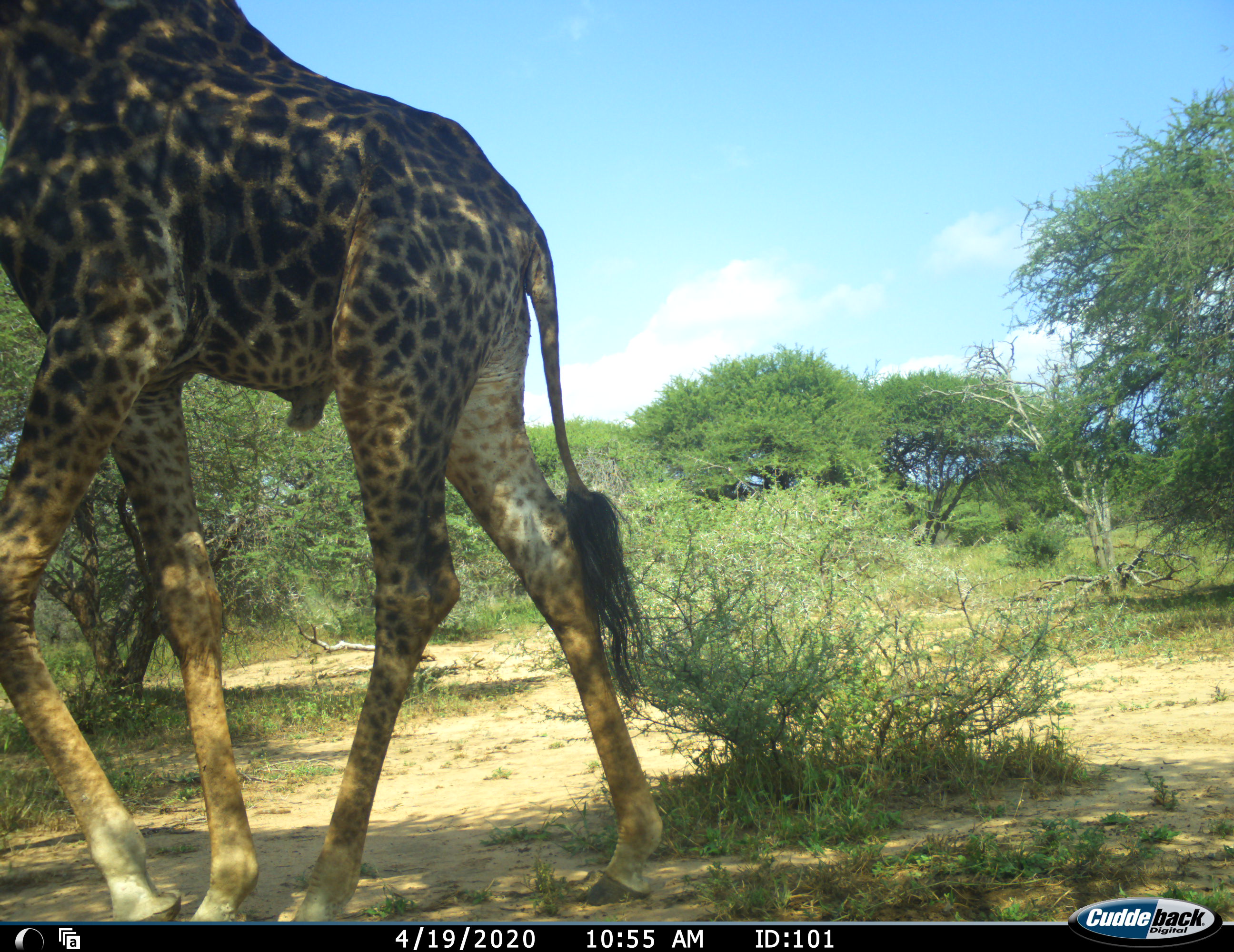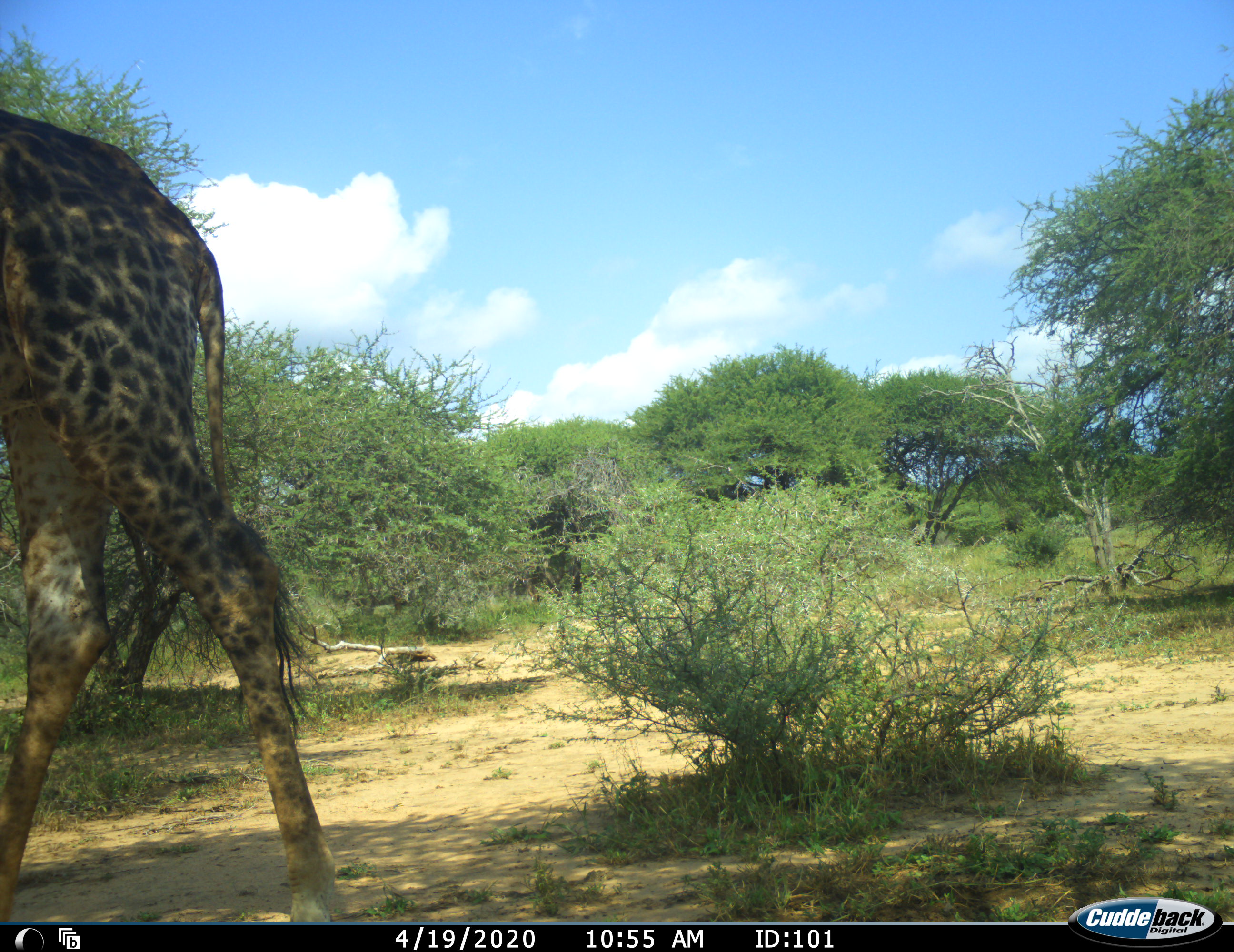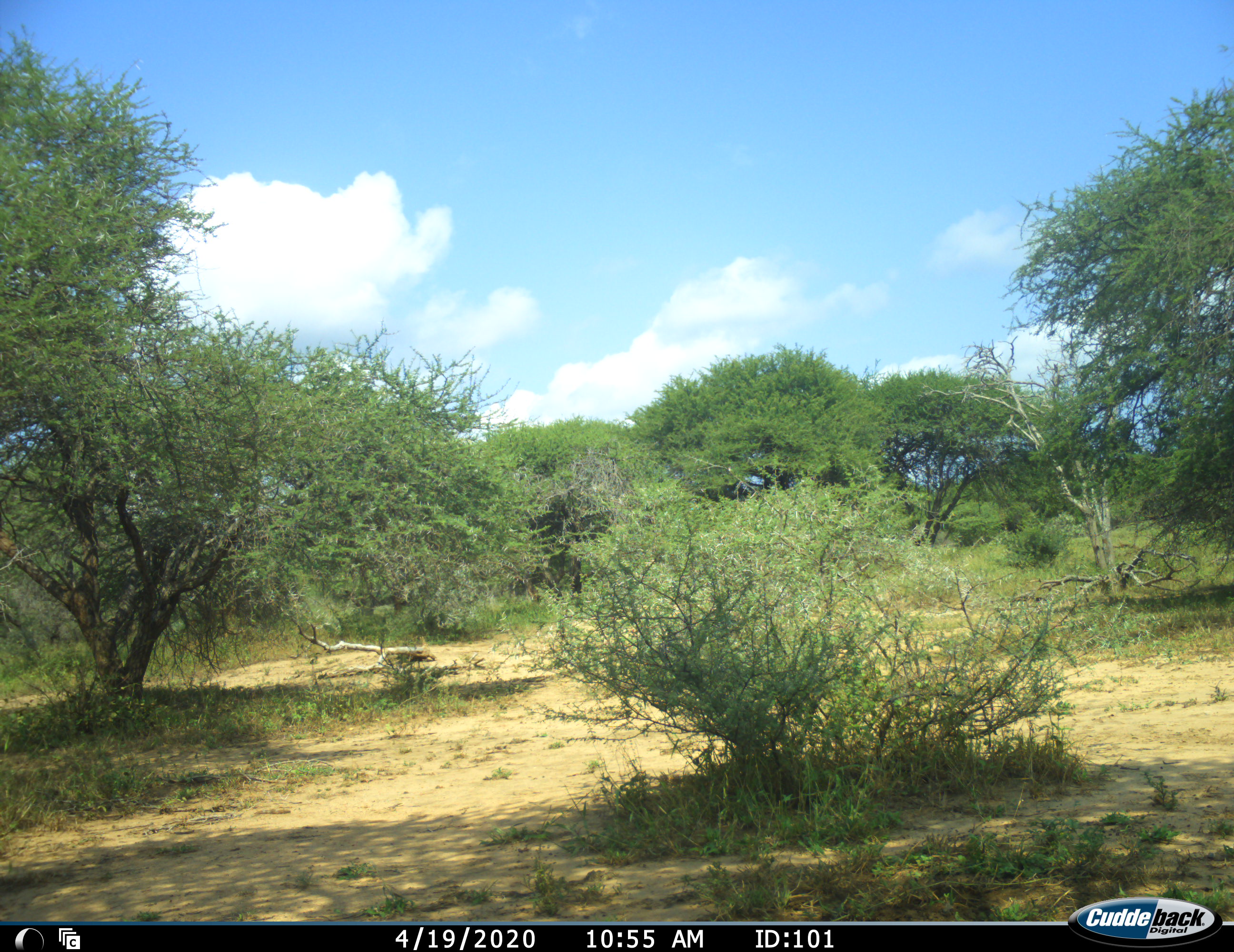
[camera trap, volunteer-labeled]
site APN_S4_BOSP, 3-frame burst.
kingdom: Animalia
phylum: Chordata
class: Mammalia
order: Artiodactyla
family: Giraffidae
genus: Giraffa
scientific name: Giraffa camelopardalis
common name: giraffe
Giraffe (Giraffa camelopardalis), count 1. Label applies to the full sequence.